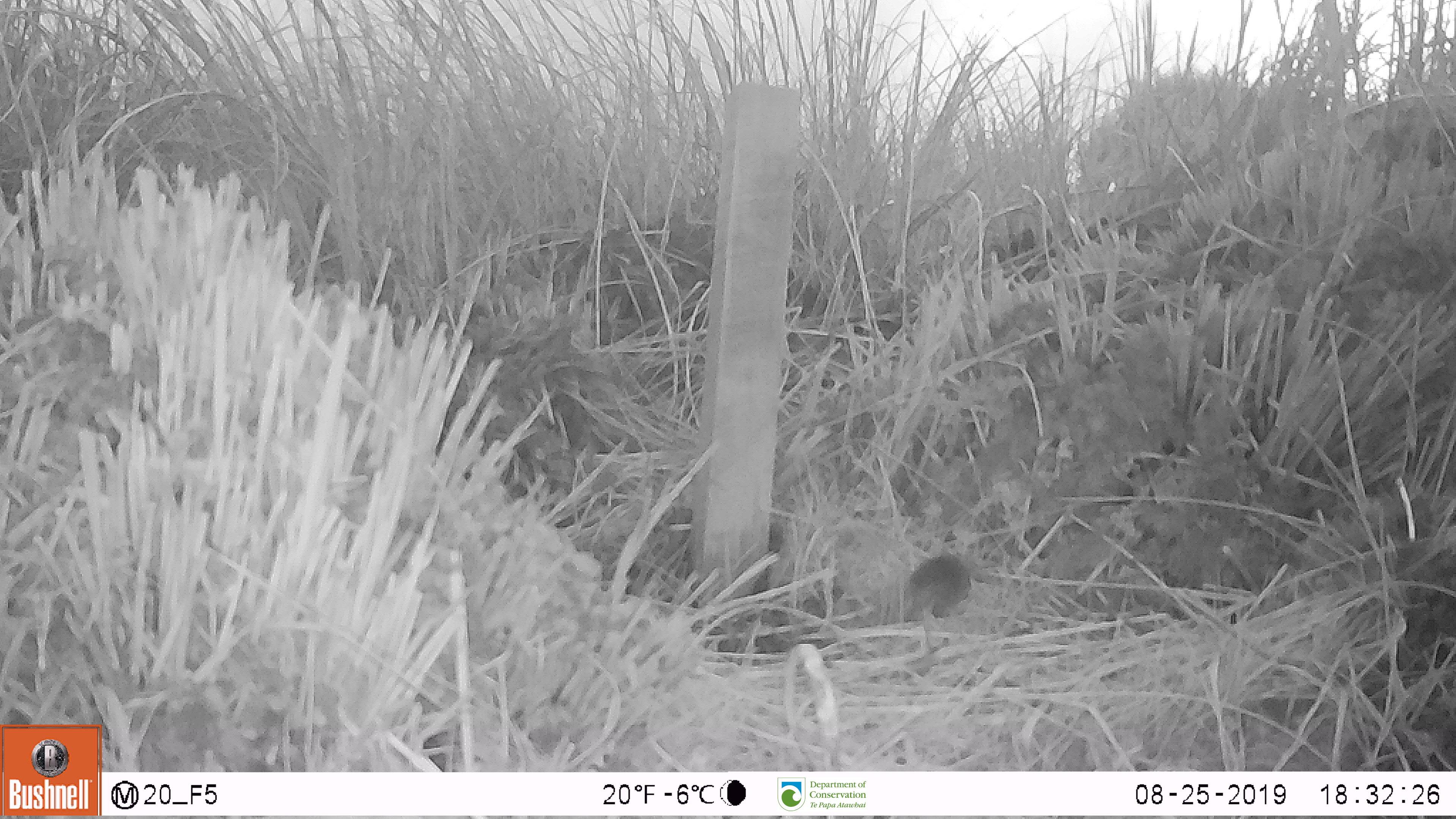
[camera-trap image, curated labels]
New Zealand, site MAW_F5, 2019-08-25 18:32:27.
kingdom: Animalia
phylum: Chordata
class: Mammalia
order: Rodentia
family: Muridae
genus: Mus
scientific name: Mus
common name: mouse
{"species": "mouse (Mus)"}